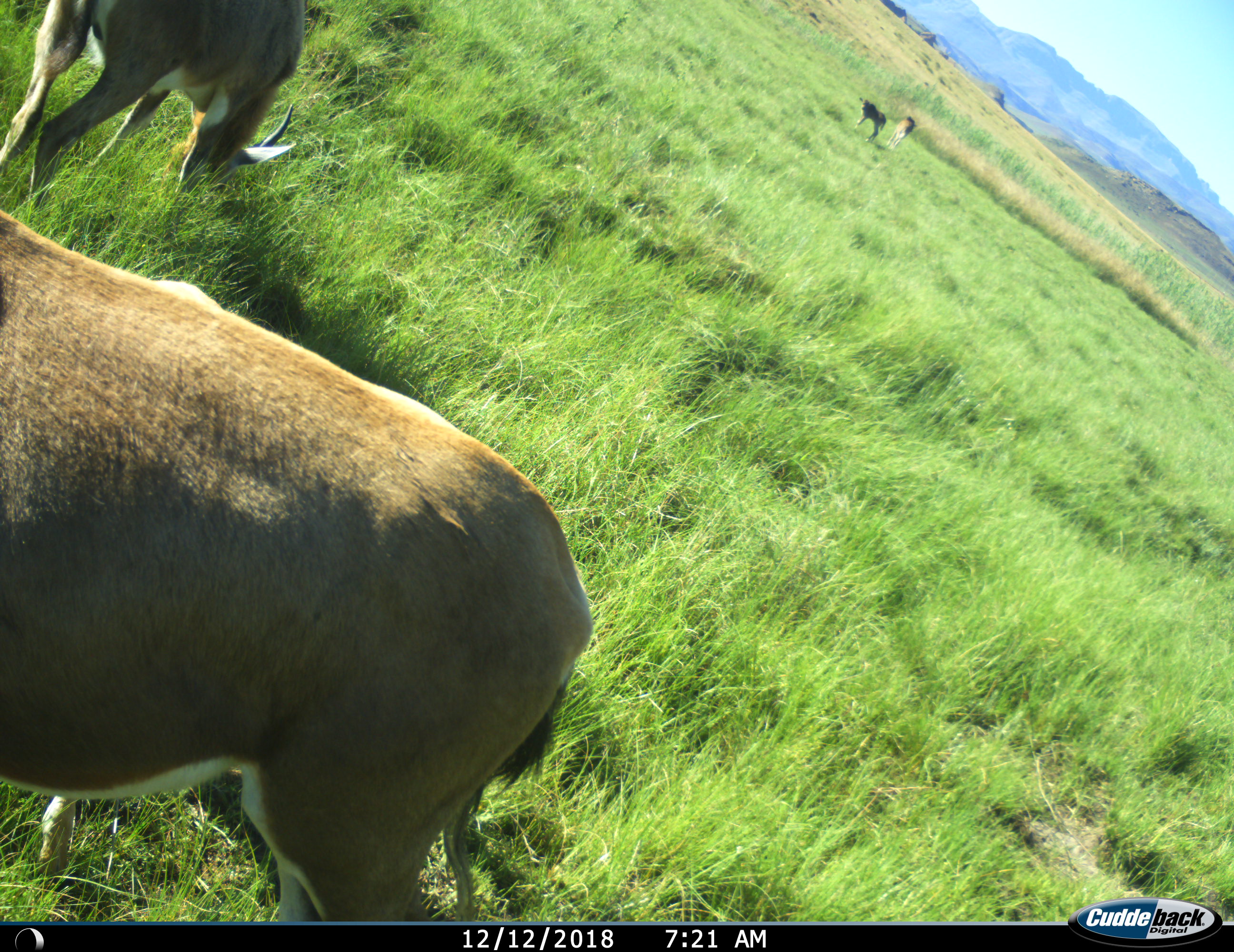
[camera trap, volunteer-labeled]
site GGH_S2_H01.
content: unidentified animal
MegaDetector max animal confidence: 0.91